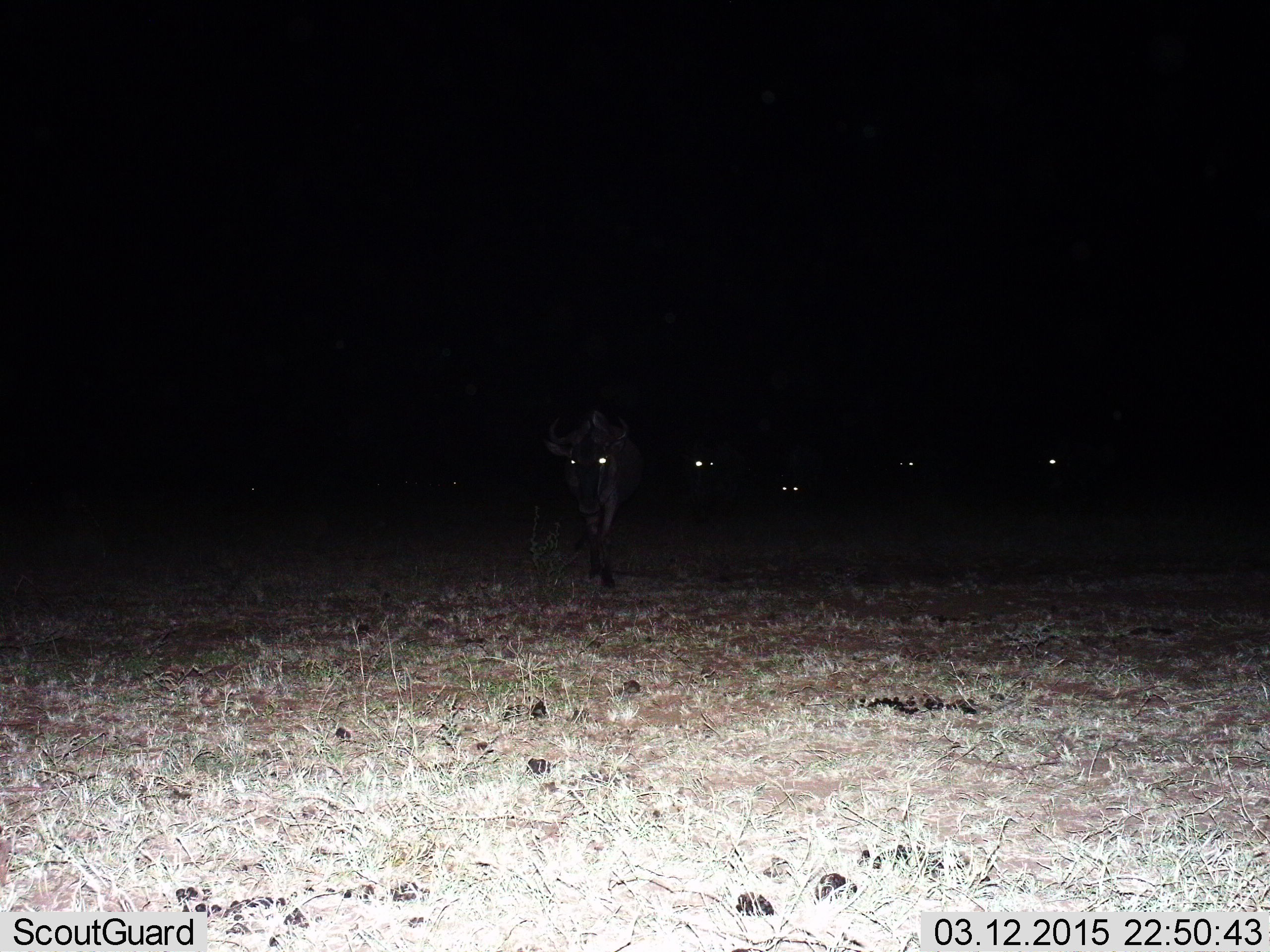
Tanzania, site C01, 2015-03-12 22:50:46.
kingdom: Animalia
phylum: Chordata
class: Mammalia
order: Artiodactyla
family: Bovidae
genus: Connochaetes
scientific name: Connochaetes taurinus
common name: blue wildebeest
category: wildebeest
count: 5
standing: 20%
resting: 0%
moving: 90%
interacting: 0%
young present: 0%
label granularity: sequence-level